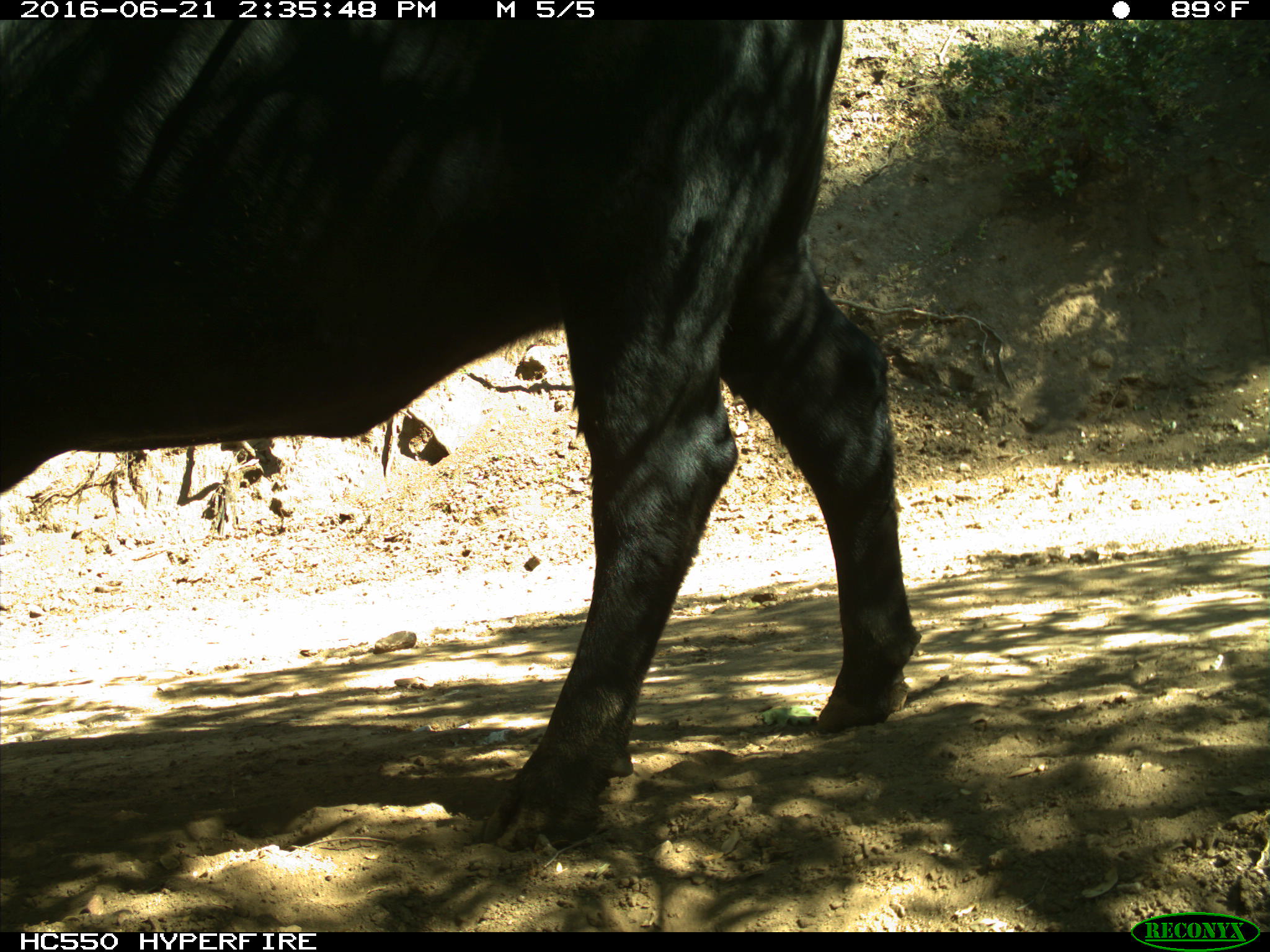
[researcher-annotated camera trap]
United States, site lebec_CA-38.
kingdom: Animalia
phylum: Chordata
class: Mammalia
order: Artiodactyla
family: Bovidae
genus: Bos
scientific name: Bos taurus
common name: domestic cow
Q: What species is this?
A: Bos taurus (domestic cow).